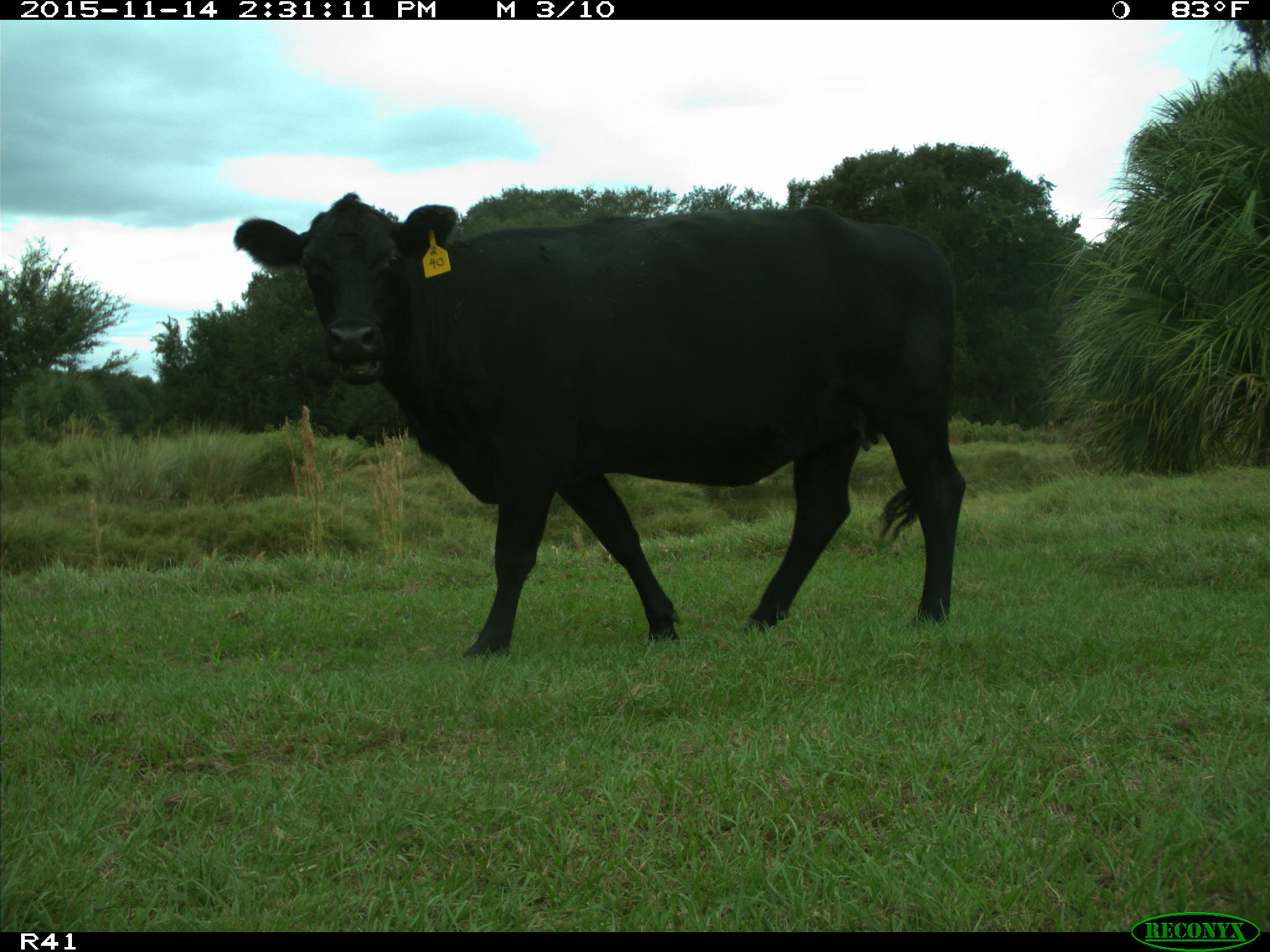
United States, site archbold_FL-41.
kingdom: Animalia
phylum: Chordata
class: Mammalia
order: Artiodactyla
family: Bovidae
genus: Bos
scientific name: Bos taurus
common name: domestic cow